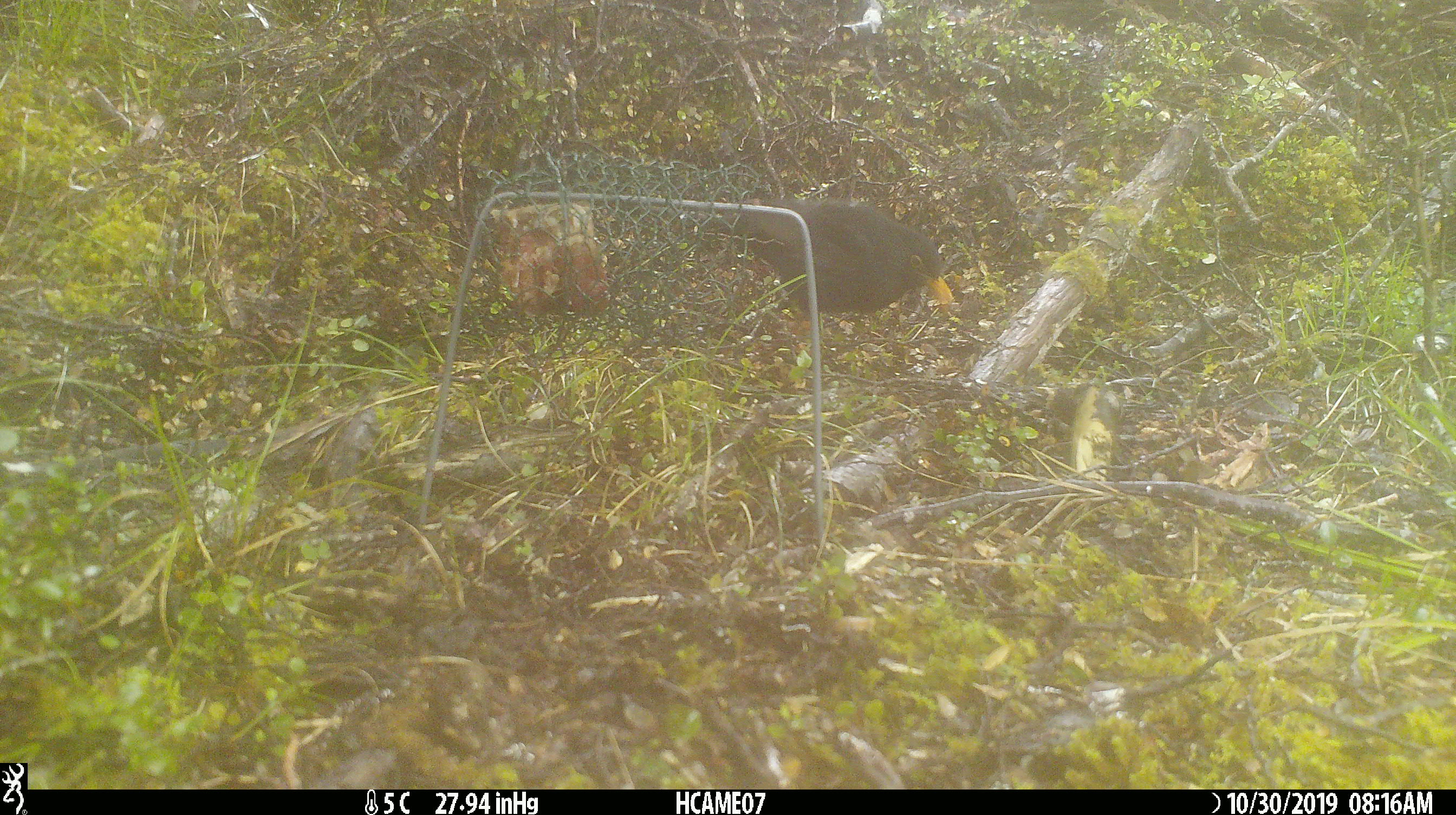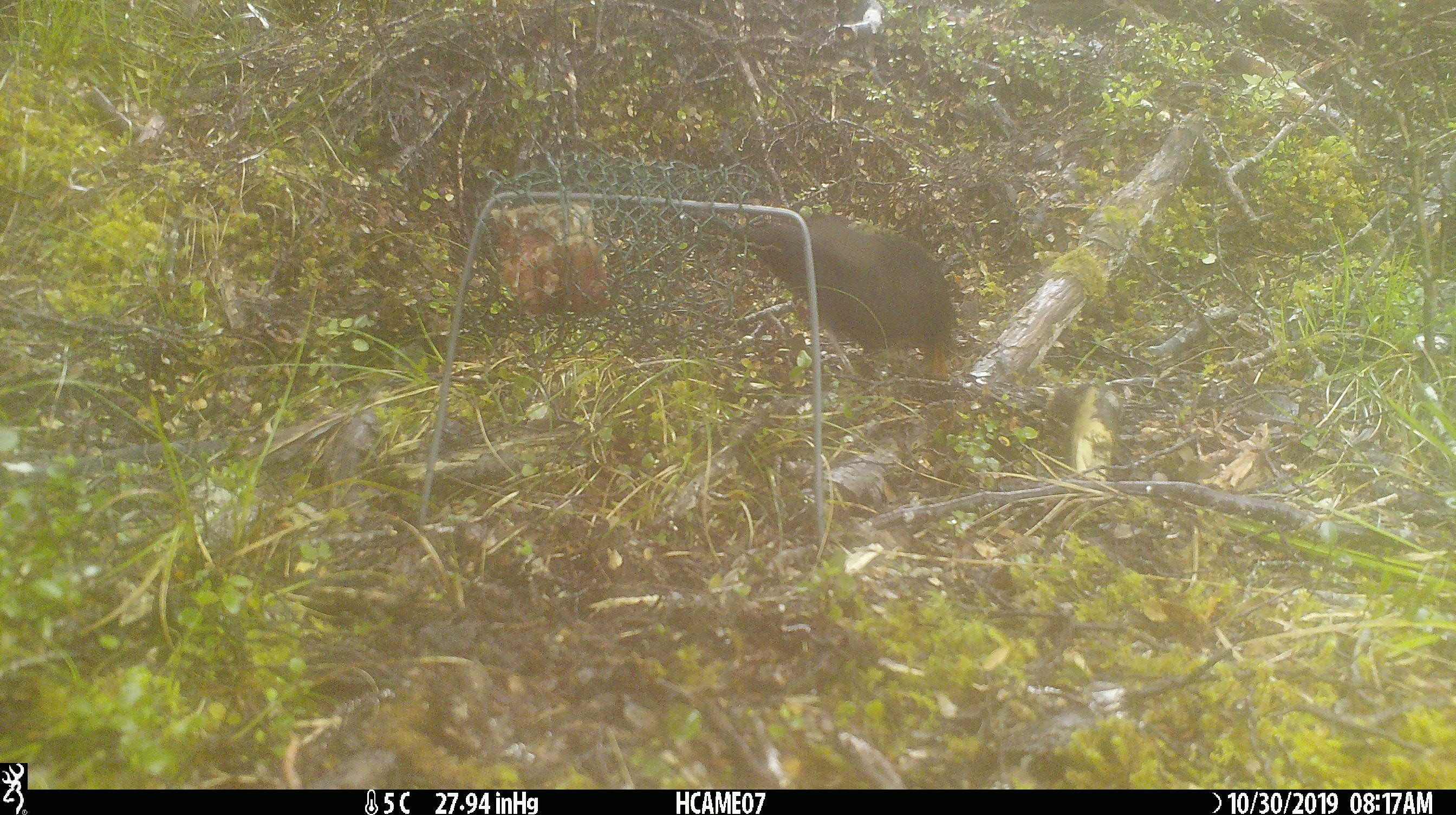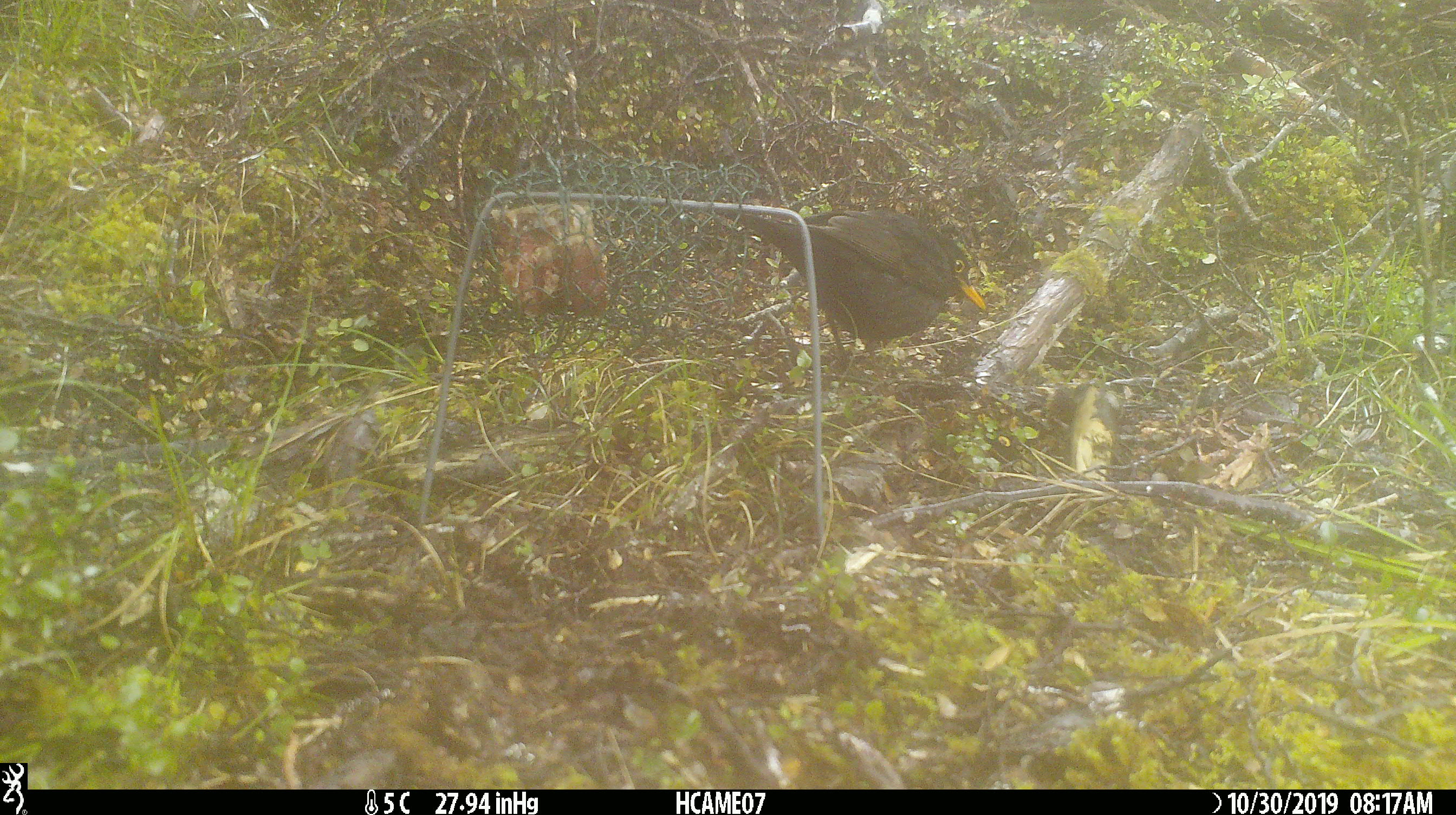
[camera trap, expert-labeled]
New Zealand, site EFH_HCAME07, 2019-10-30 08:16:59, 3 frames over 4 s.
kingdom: Animalia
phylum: Chordata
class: Aves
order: Passeriformes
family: Turdidae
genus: Turdus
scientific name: Turdus merula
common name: eurasian blackbird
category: blackbird